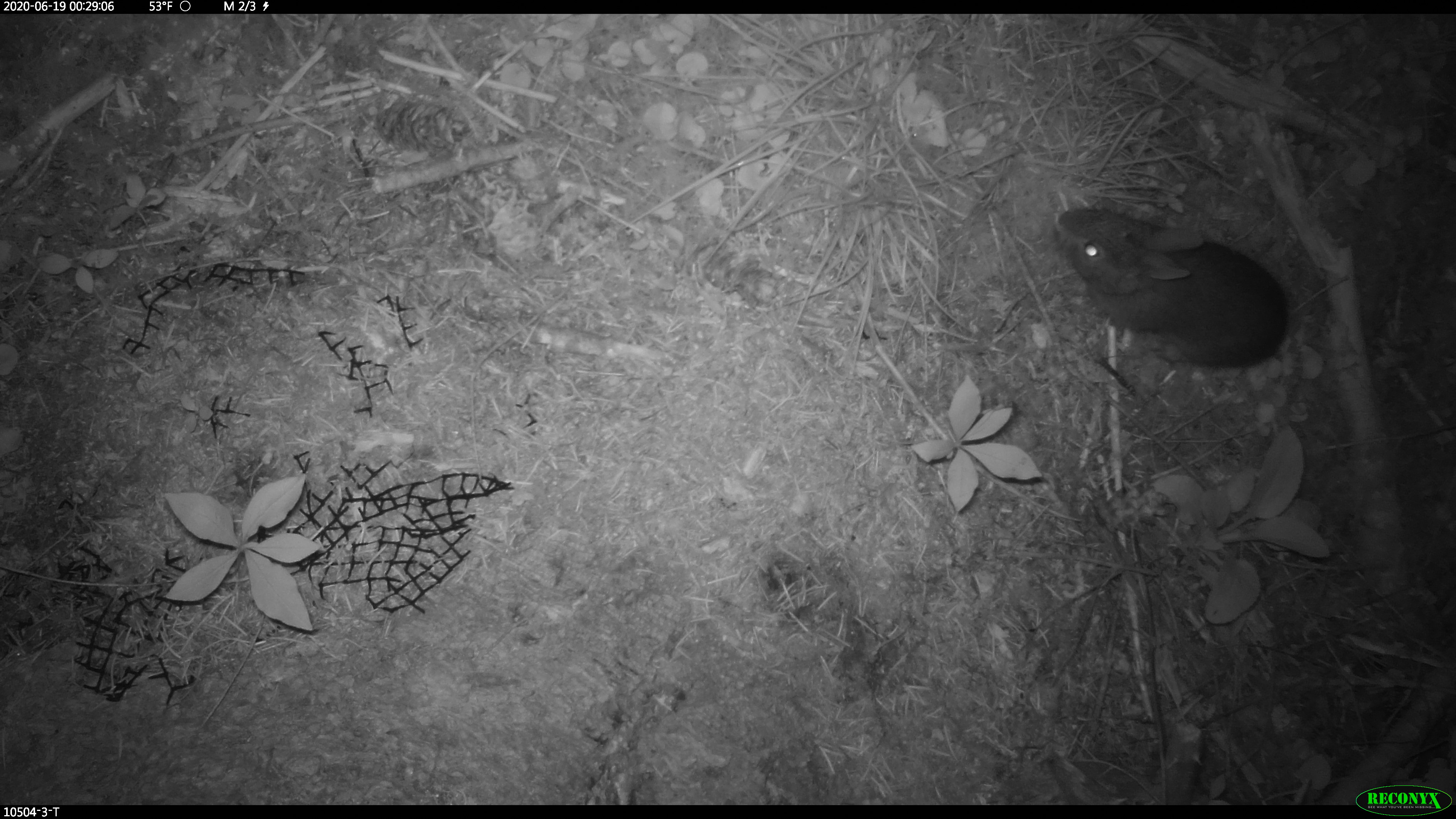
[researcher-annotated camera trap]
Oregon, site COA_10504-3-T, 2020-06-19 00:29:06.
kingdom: Animalia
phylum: Chordata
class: Mammalia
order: Lagomorpha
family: Leporidae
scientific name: Leporidae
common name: hares and rabbits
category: leporidae family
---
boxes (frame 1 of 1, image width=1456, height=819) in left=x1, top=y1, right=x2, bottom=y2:
leporidae family: left=1048, top=195, right=1303, bottom=381